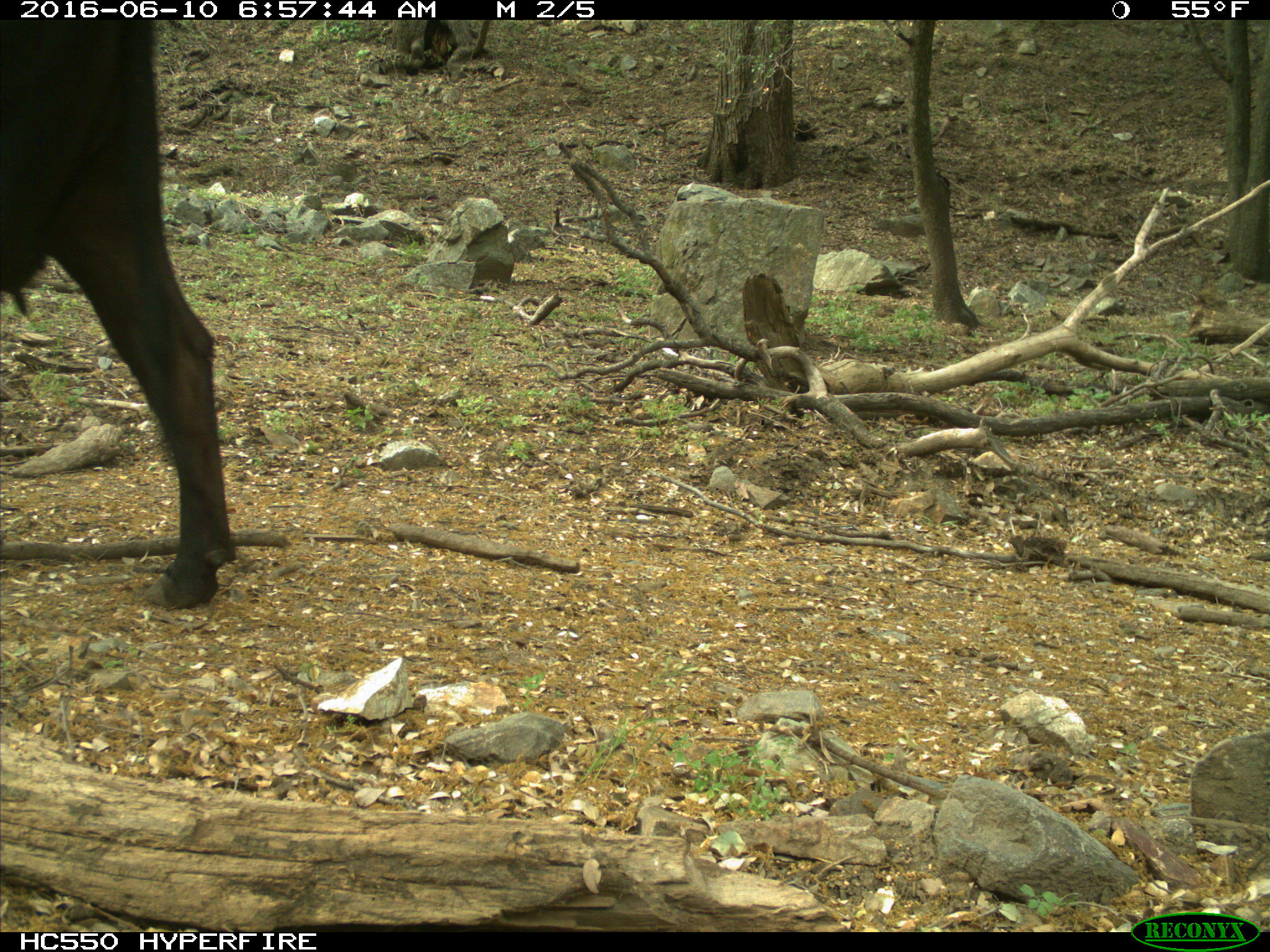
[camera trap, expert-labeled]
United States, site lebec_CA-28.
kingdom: Animalia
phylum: Chordata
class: Mammalia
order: Artiodactyla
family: Bovidae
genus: Bos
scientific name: Bos taurus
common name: domestic cow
Bos taurus (domestic cow).